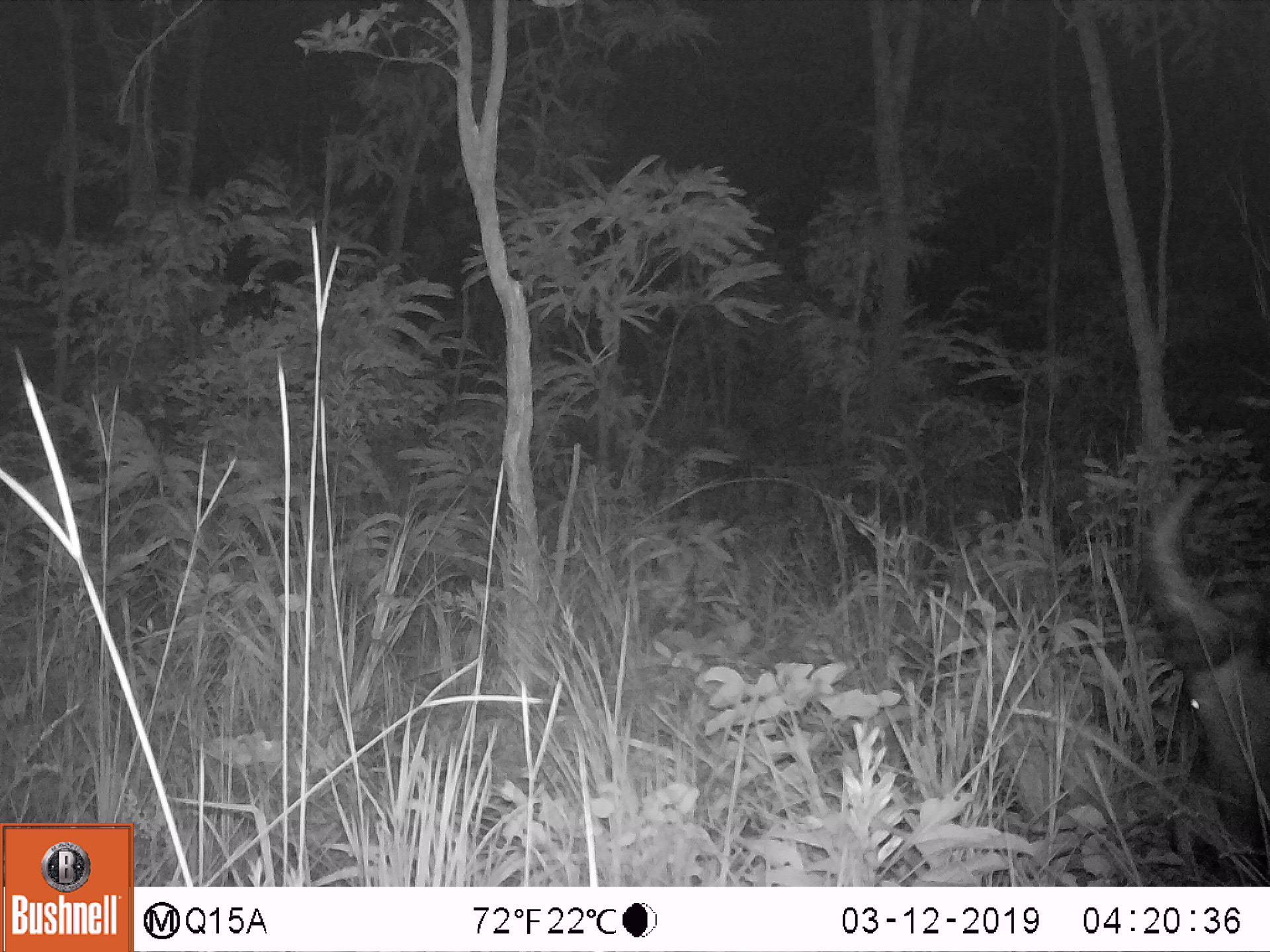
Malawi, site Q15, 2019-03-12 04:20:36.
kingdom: Animalia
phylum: Chordata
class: Mammalia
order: Artiodactyla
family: Bovidae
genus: Syncerus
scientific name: Syncerus caffer caffer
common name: cape buffalo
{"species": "cape buffalo (Syncerus caffer caffer)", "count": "1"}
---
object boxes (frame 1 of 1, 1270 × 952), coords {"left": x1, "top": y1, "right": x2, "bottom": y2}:
cape buffalo: {"left": 1135, "top": 442, "right": 1262, "bottom": 846}